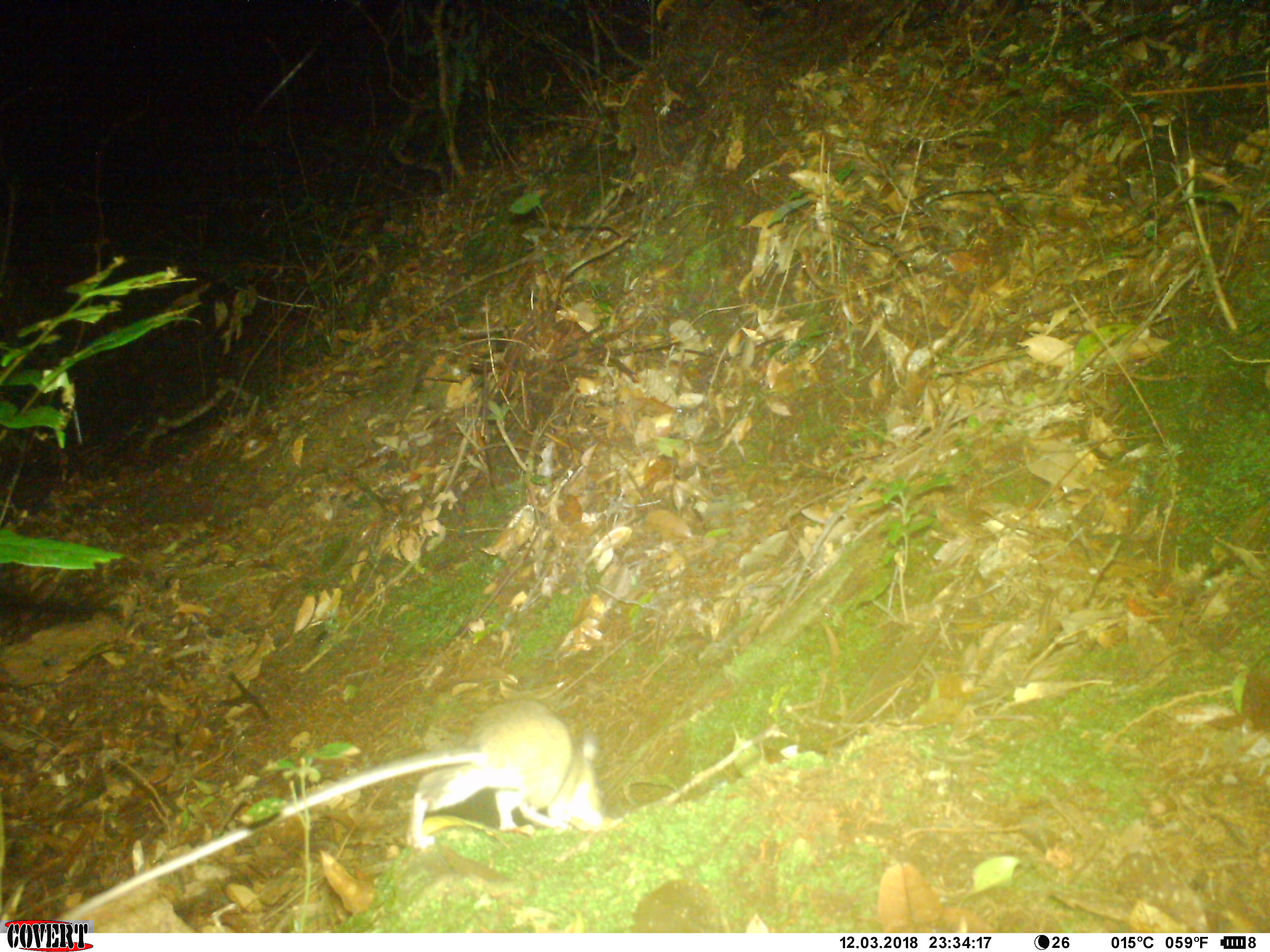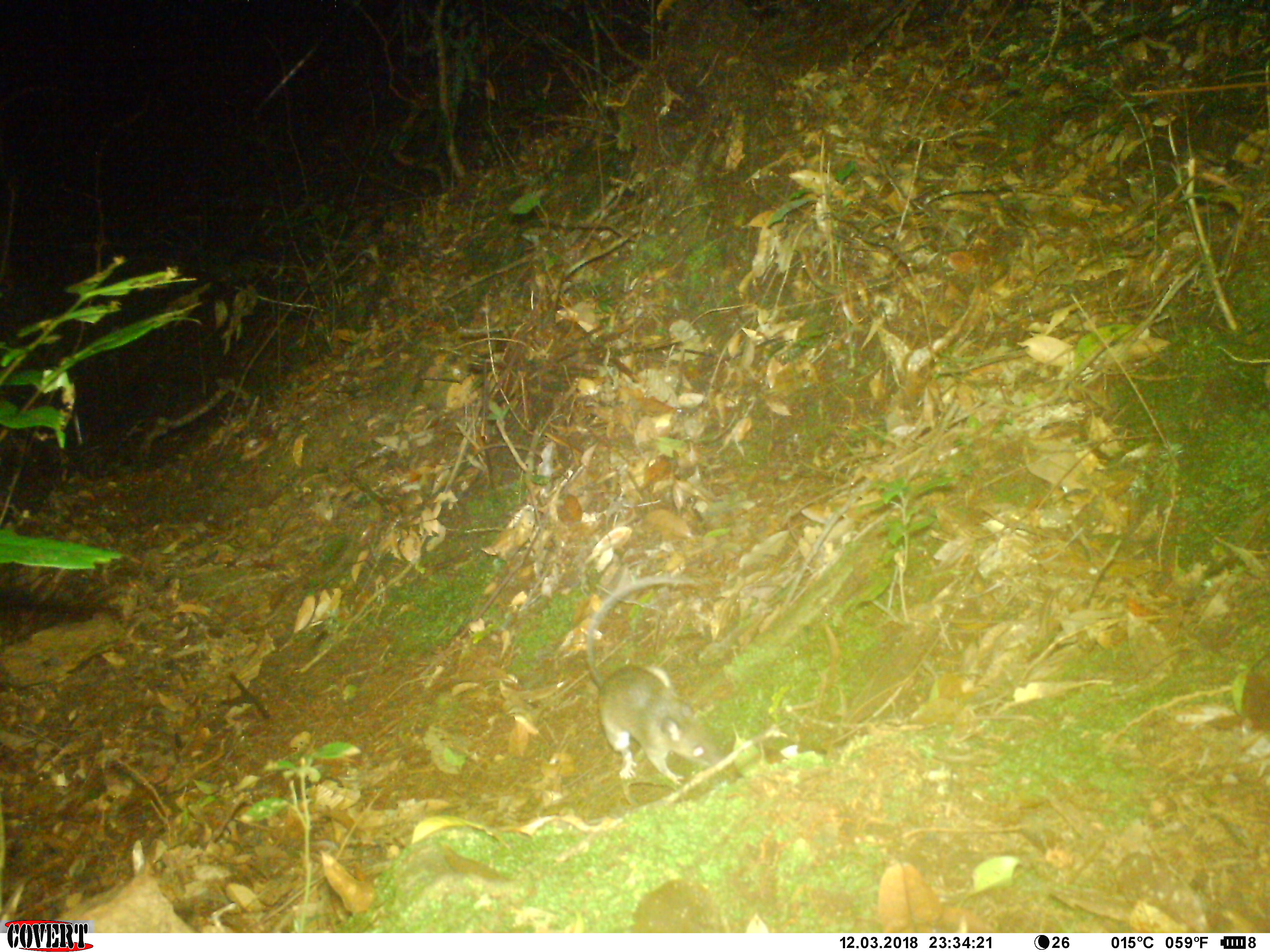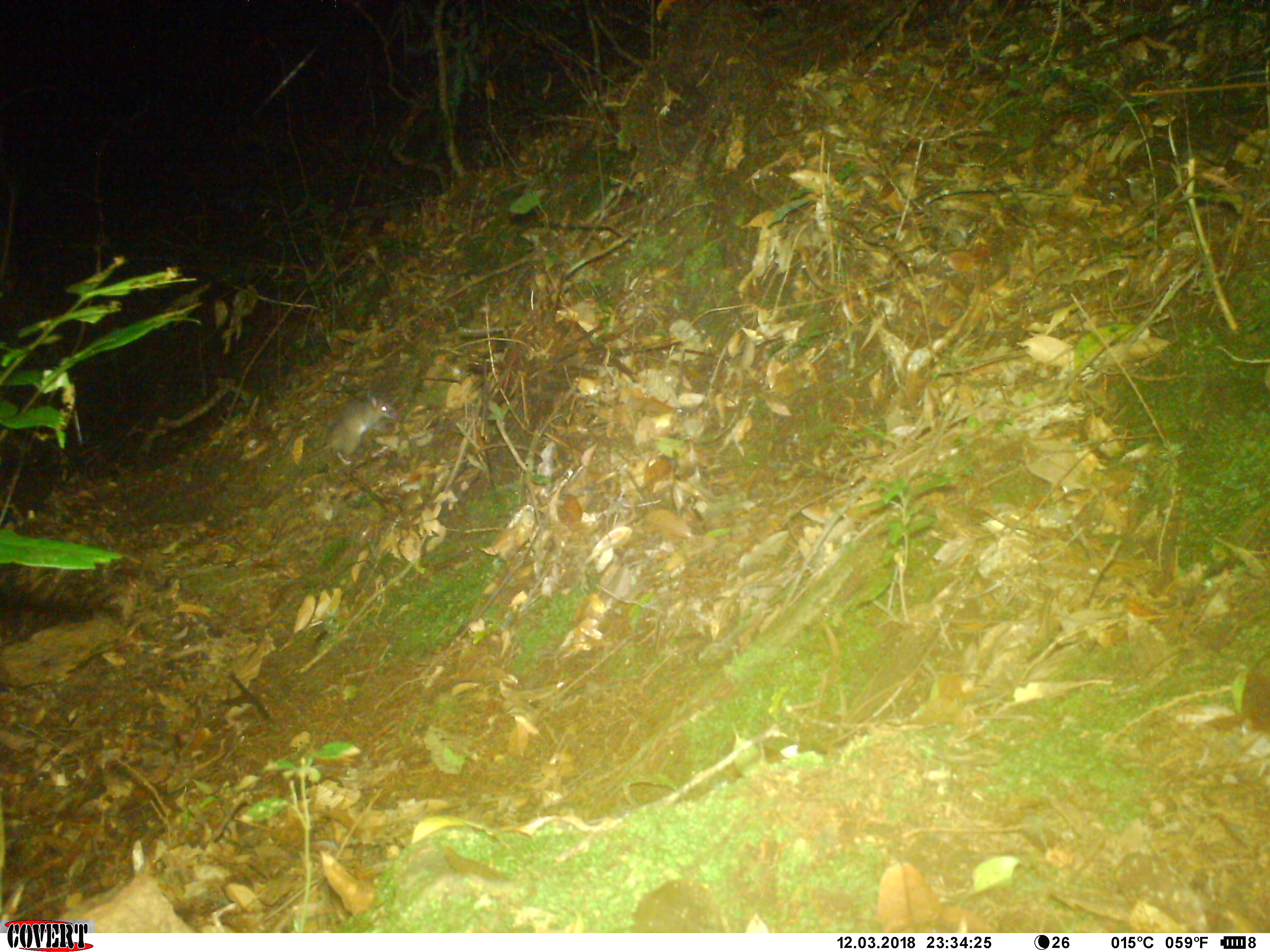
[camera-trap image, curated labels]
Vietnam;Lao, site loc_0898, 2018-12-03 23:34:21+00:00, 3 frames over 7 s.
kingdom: Animalia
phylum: Chordata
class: Mammalia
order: Rodentia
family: Muridae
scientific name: Muridae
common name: old-world mice and rats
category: unidentified murid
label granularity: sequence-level